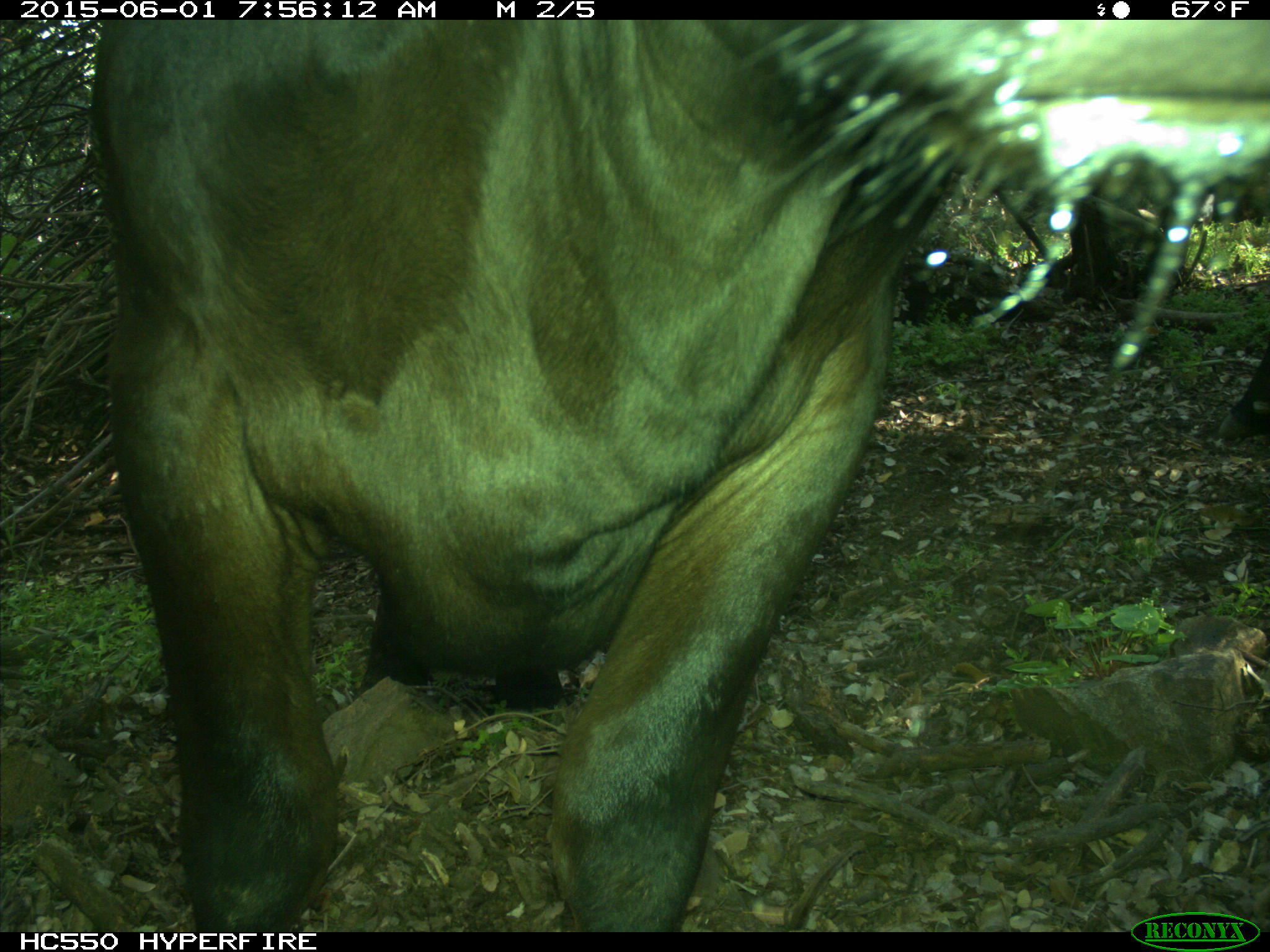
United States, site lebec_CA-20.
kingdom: Animalia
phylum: Chordata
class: Mammalia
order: Artiodactyla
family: Bovidae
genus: Bos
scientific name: Bos taurus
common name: domestic cow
Bos taurus (domestic cow).